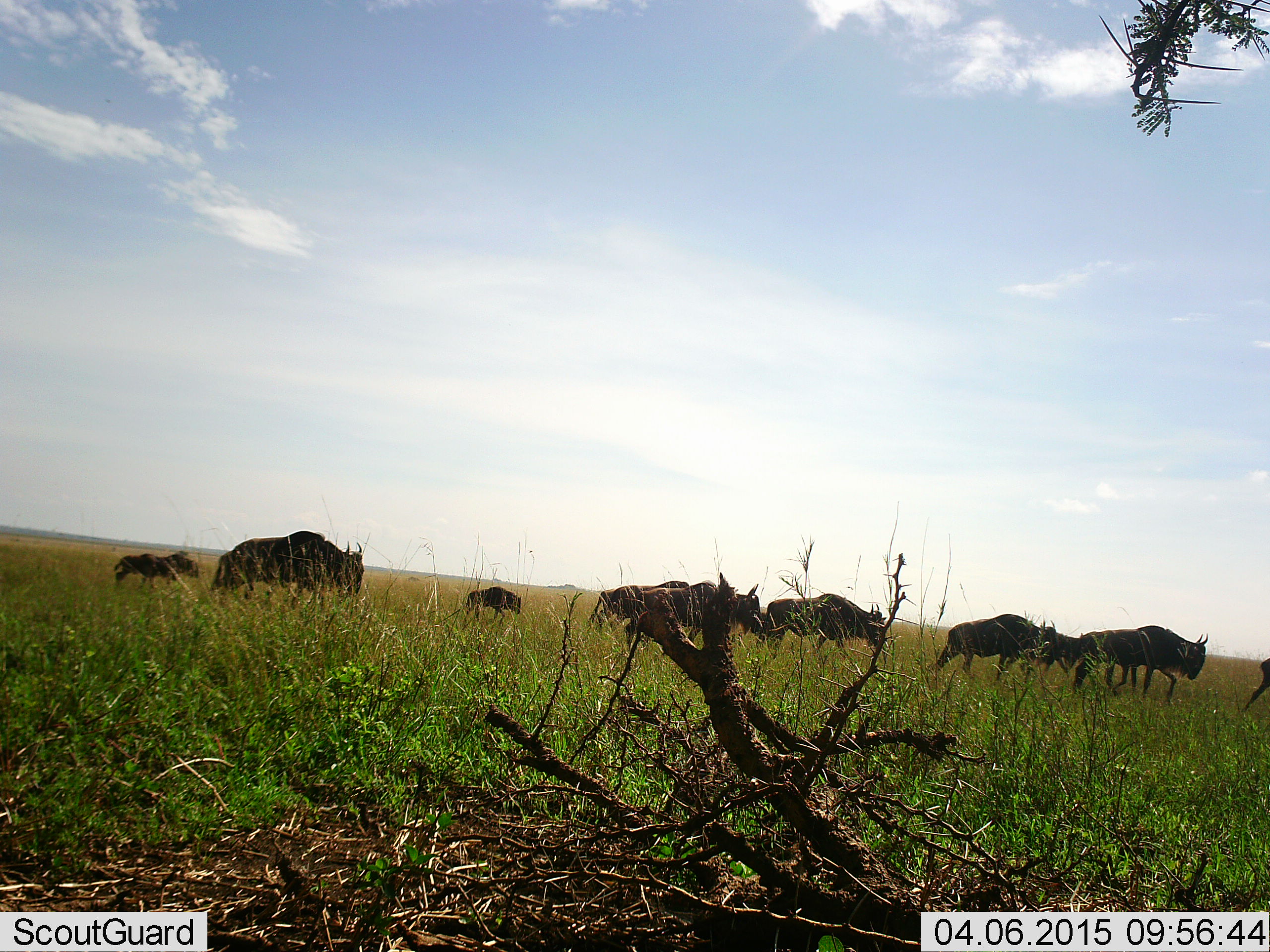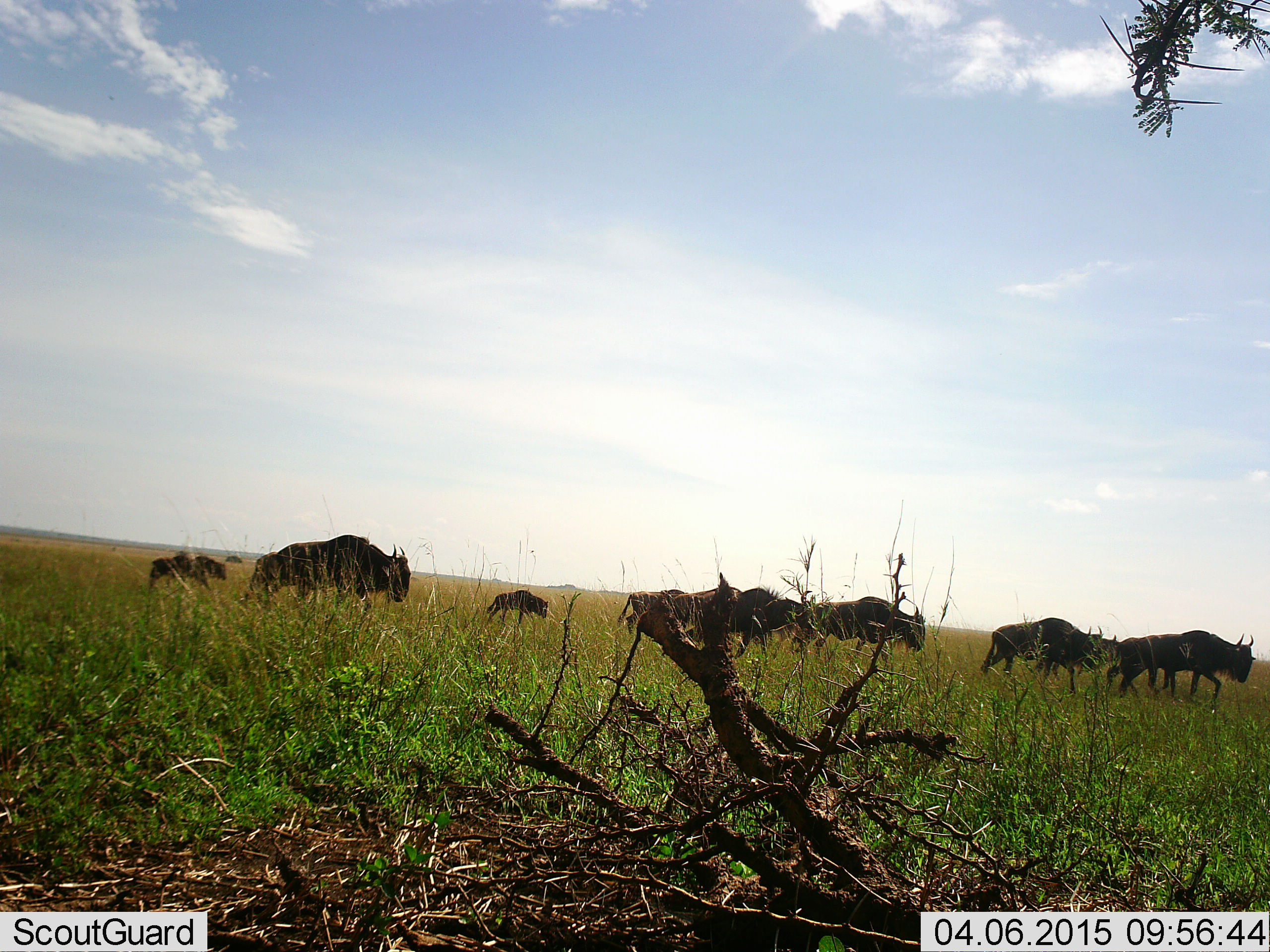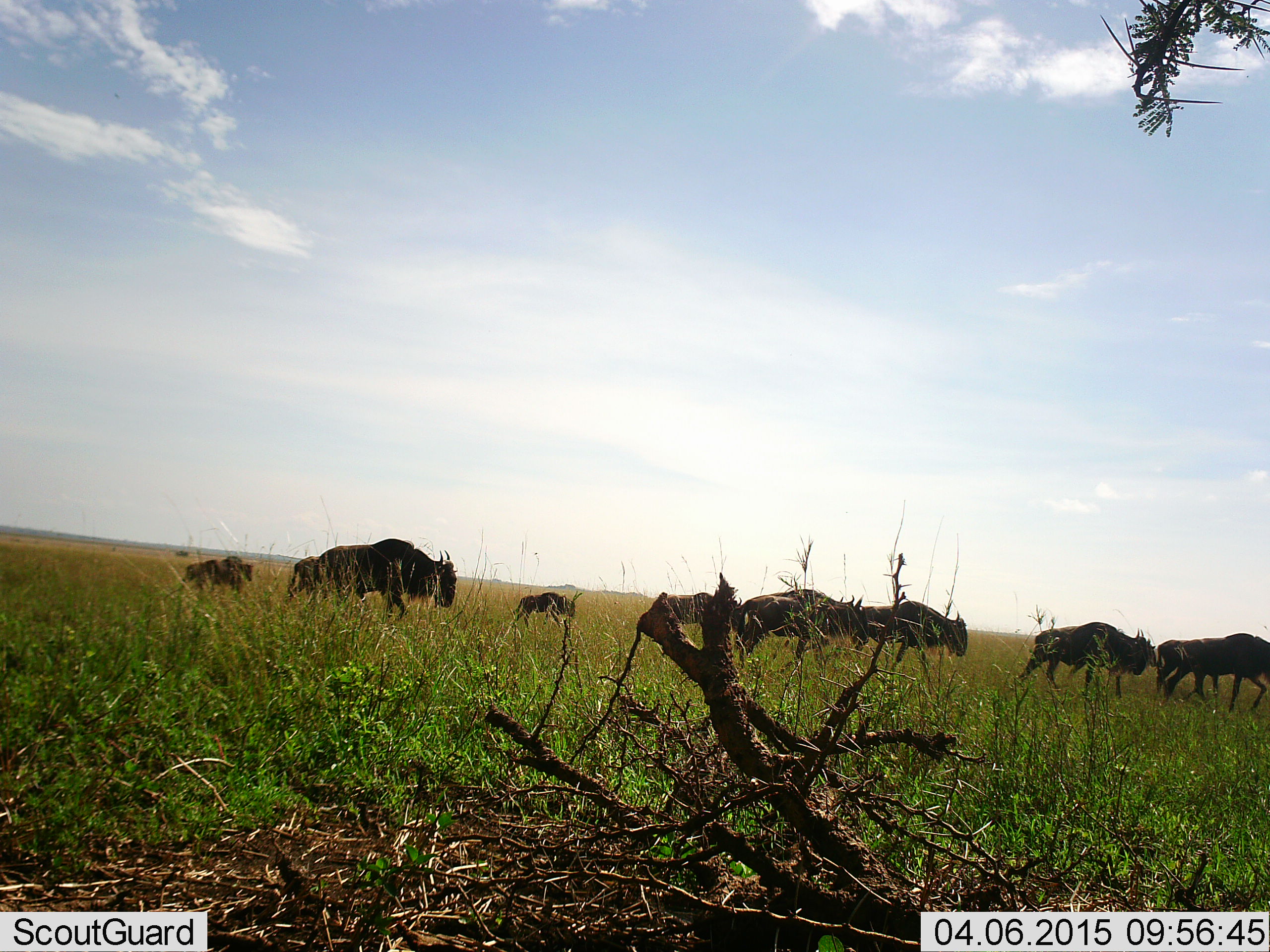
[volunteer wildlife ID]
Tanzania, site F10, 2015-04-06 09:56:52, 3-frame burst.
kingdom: Animalia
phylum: Chordata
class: Mammalia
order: Artiodactyla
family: Bovidae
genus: Connochaetes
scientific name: Connochaetes taurinus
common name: blue wildebeest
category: wildebeest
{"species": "wildebeest (blue wildebeest) (Connochaetes taurinus)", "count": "11-50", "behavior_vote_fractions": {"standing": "10%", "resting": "0%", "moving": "100%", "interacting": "0%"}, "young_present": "60%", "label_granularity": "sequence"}